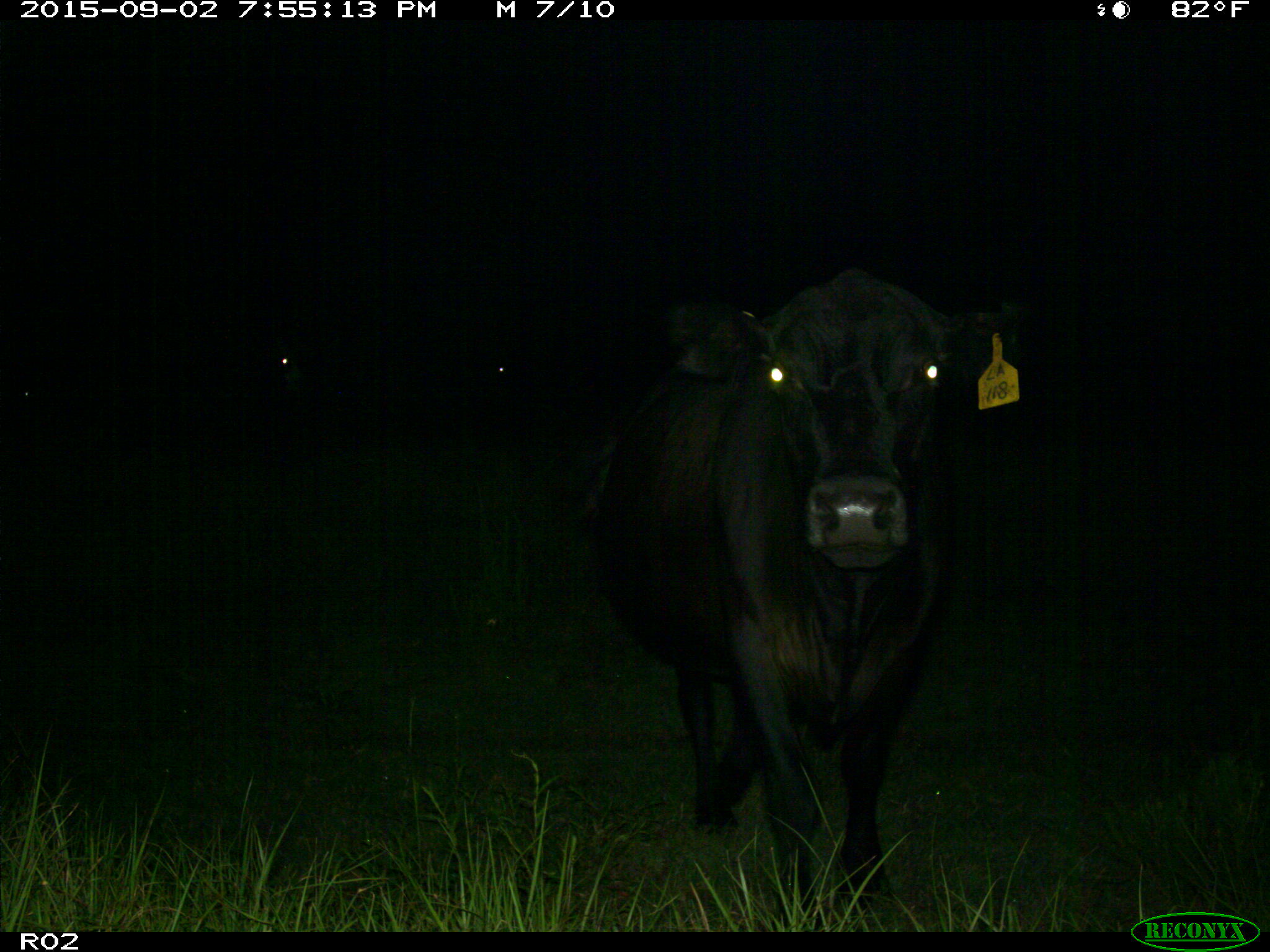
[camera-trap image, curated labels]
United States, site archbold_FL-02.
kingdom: Animalia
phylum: Chordata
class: Mammalia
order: Artiodactyla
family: Bovidae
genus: Bos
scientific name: Bos taurus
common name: domestic cow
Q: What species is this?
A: Bos taurus (domestic cow).